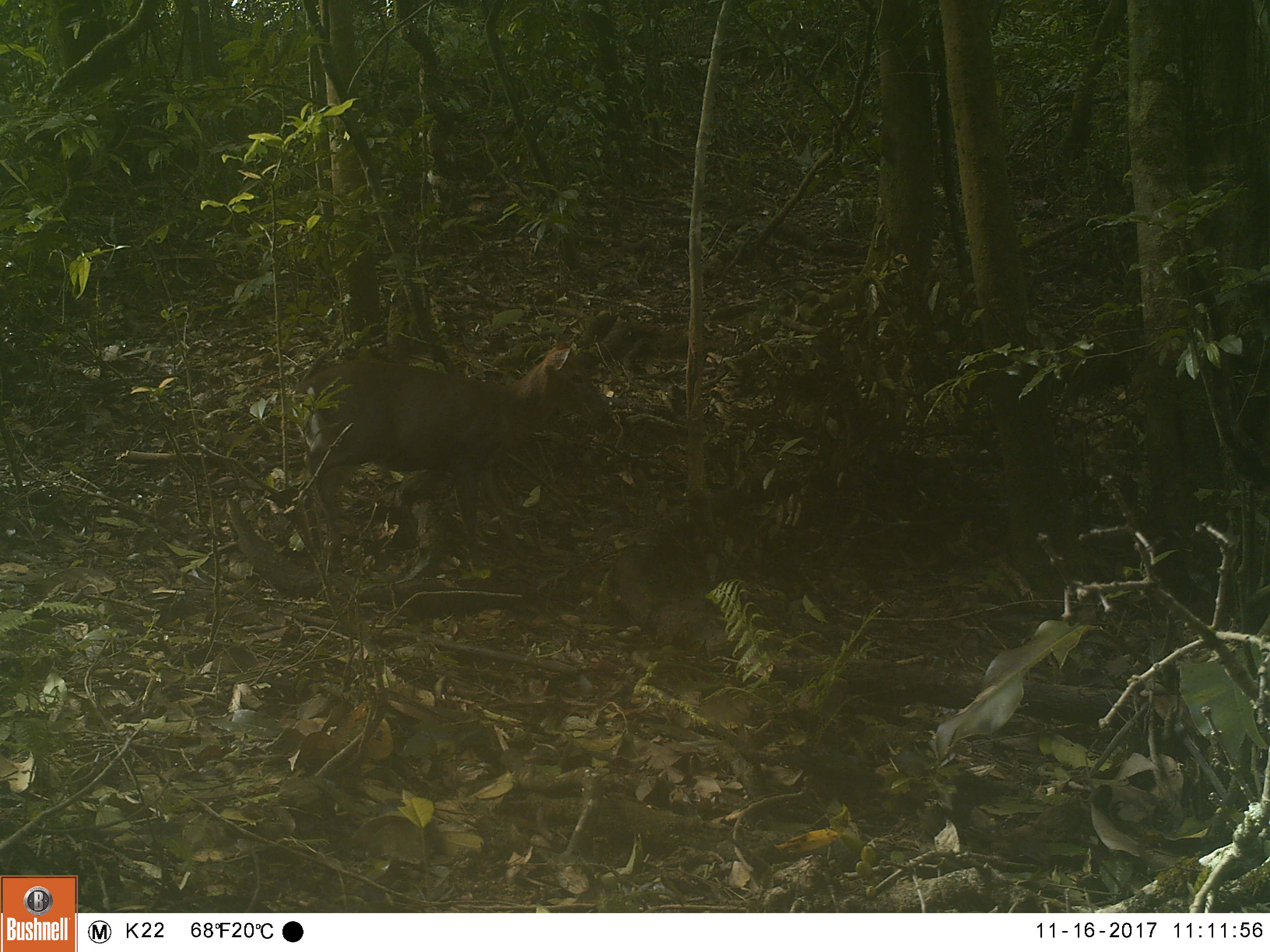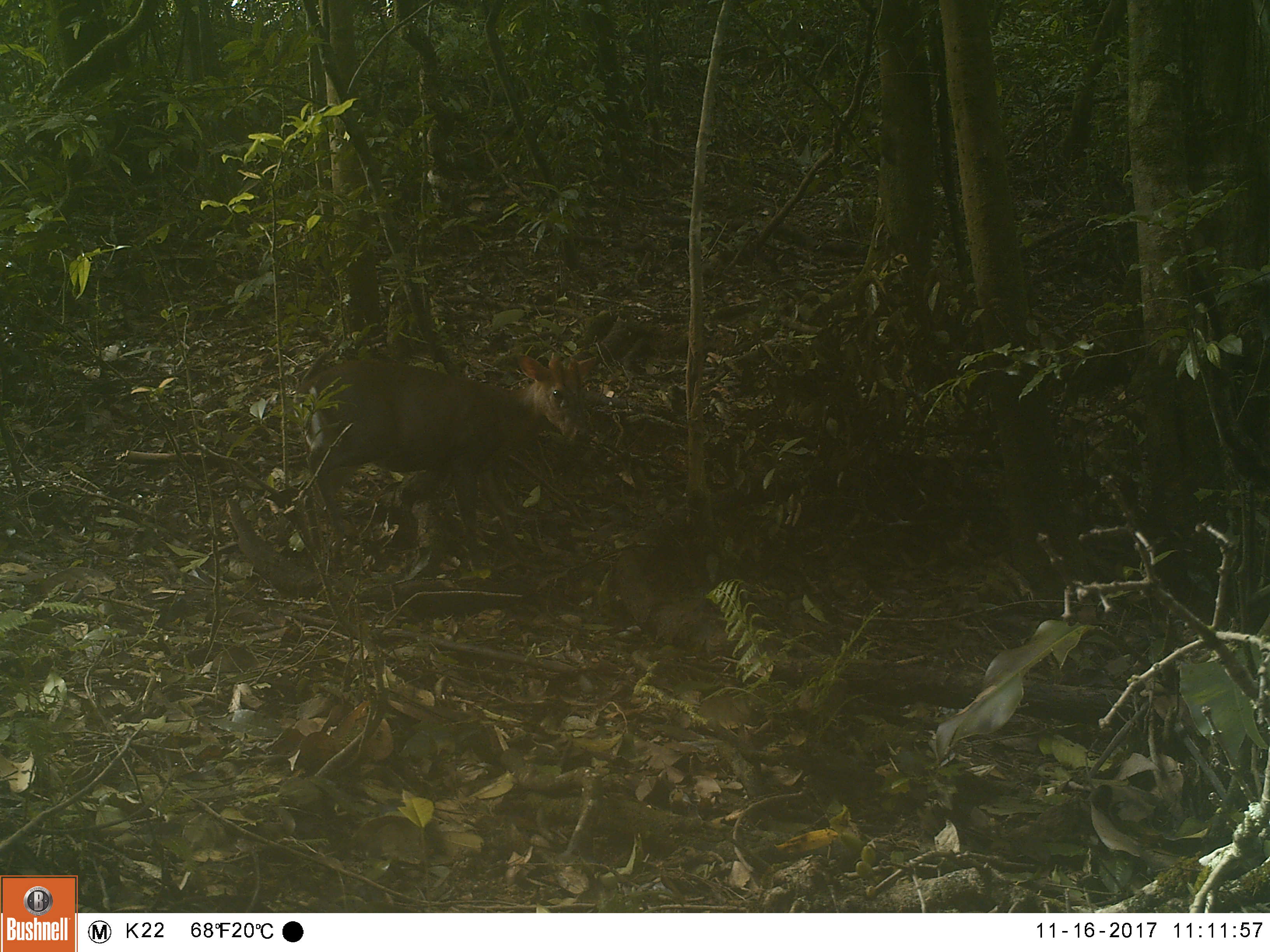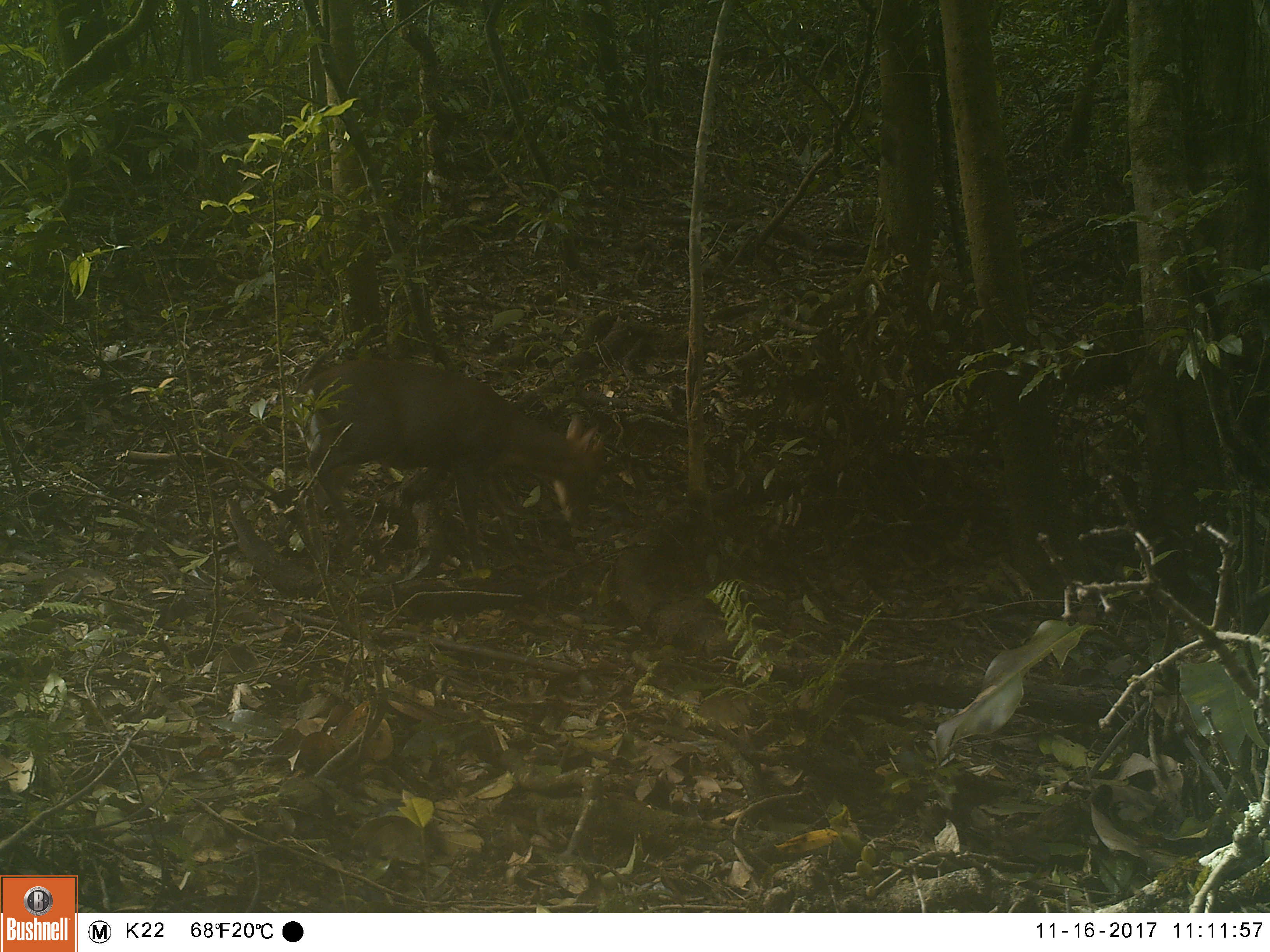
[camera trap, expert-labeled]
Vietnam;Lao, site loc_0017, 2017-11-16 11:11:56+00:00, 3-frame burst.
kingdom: Animalia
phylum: Chordata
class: Mammalia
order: Artiodactyla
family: Cervidae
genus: Muntiacus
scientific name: Muntiacus rooseveltorum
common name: roosevelt's muntjac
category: roosevelts muntjac group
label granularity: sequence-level